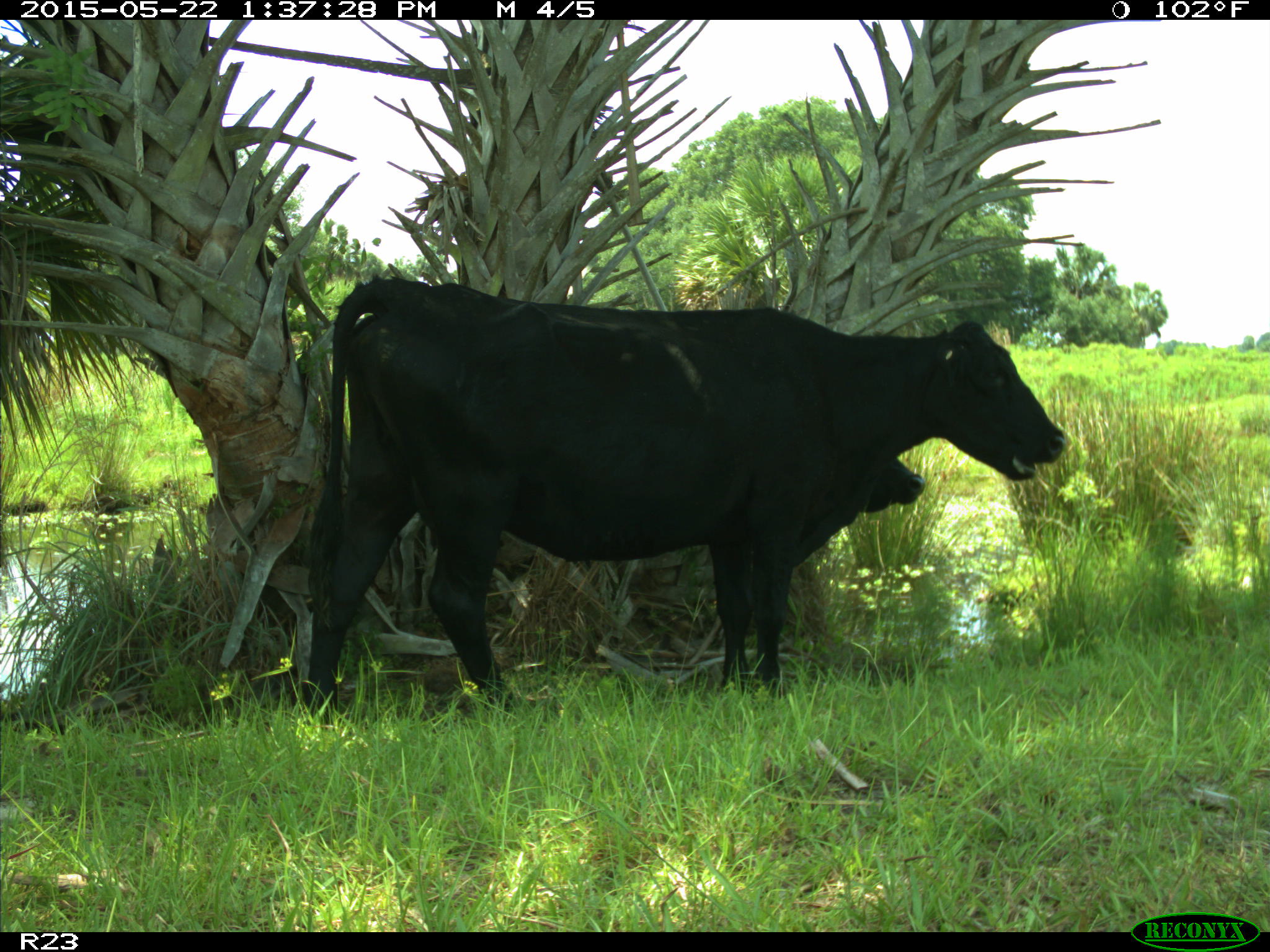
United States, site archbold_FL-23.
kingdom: Animalia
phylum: Chordata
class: Mammalia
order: Artiodactyla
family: Bovidae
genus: Bos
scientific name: Bos taurus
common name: domestic cow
Bos taurus (domestic cow).